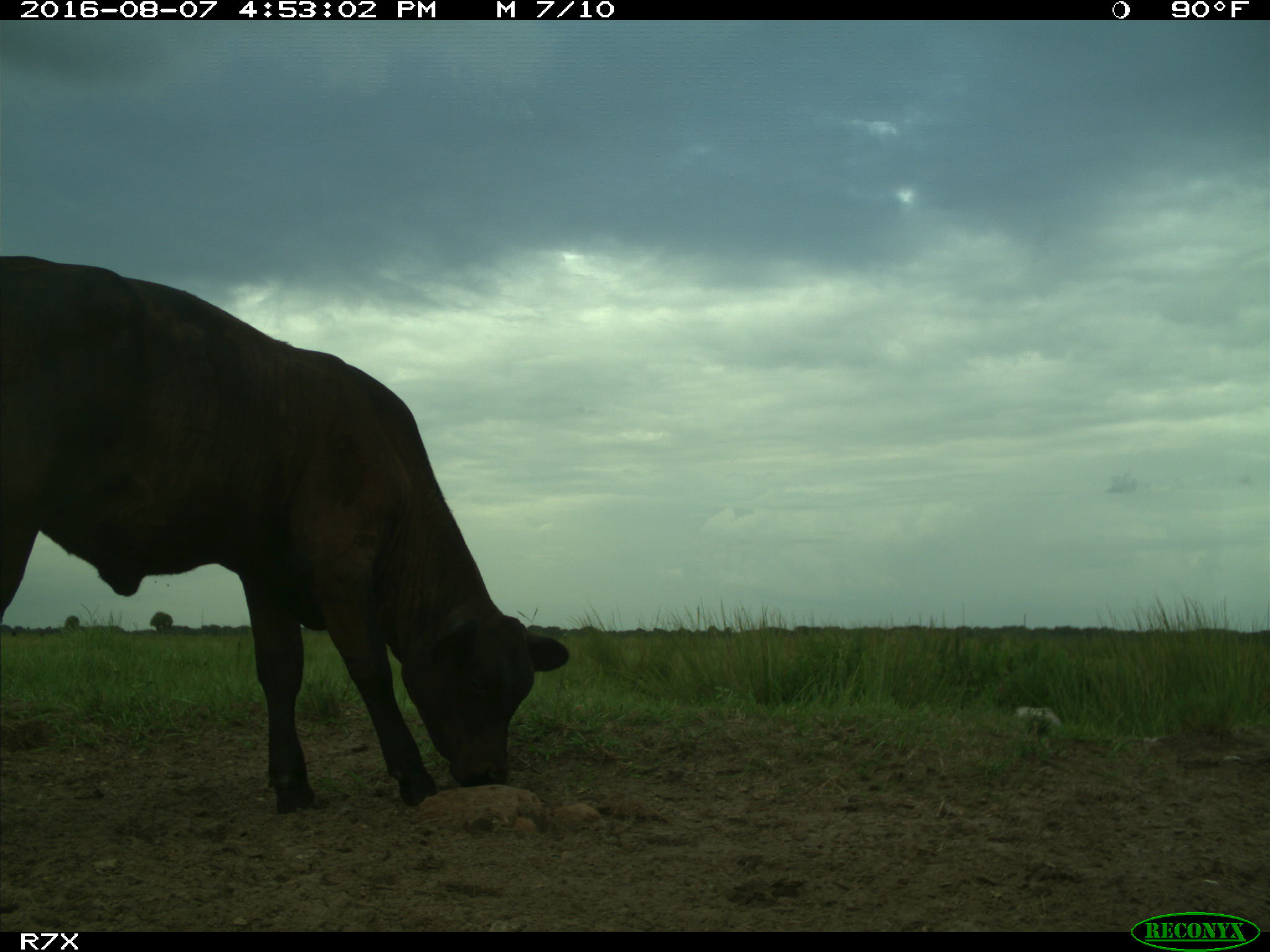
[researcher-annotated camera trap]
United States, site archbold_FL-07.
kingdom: Animalia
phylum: Chordata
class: Mammalia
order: Artiodactyla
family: Bovidae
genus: Bos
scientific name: Bos taurus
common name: domestic cow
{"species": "Bos taurus (domestic cow)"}